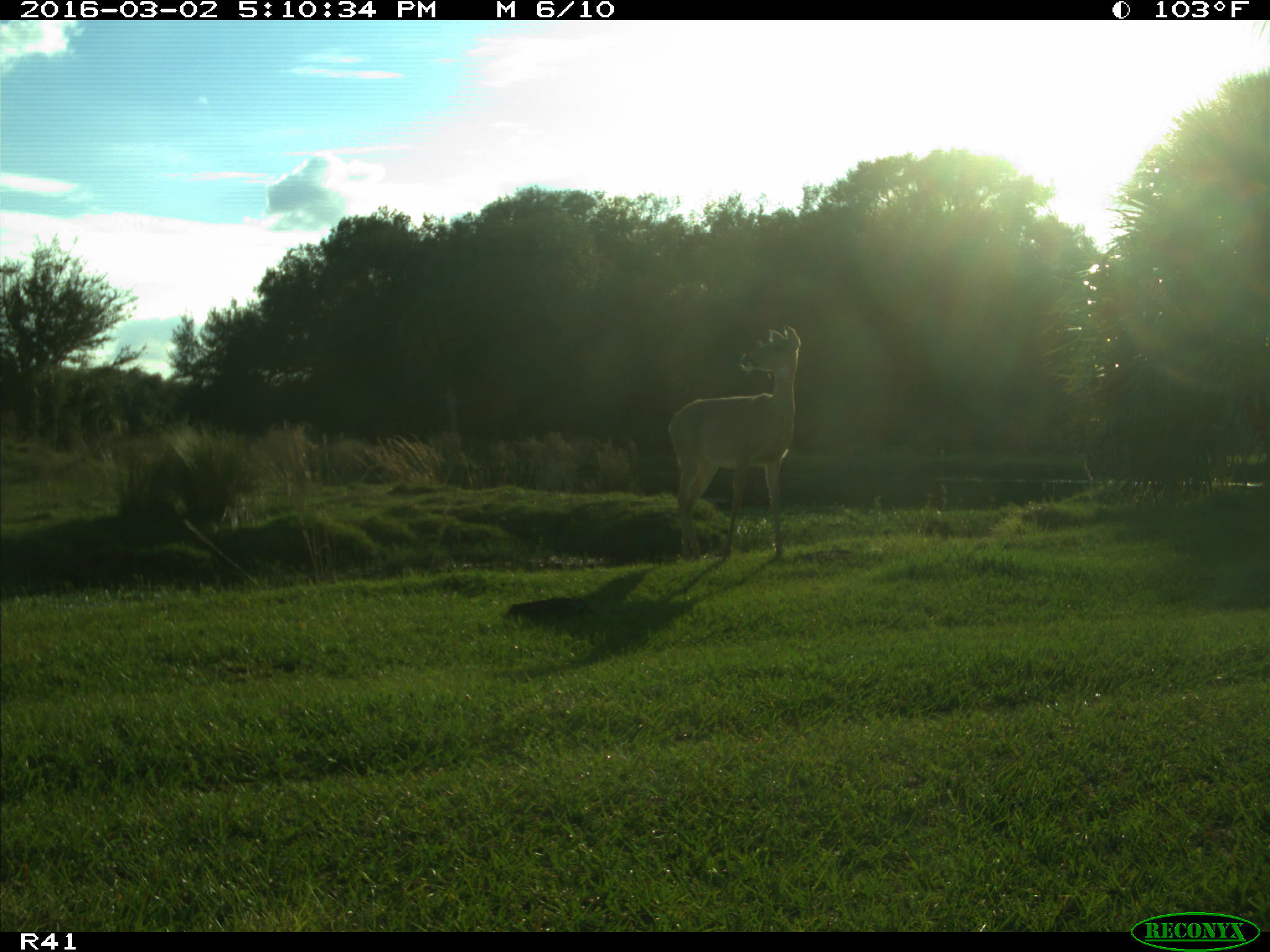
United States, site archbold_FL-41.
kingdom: Animalia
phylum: Chordata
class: Mammalia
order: Artiodactyla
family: Cervidae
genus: Odocoileus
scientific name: Odocoileus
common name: deer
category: unidentified deer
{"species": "unidentified deer (deer) (Odocoileus)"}